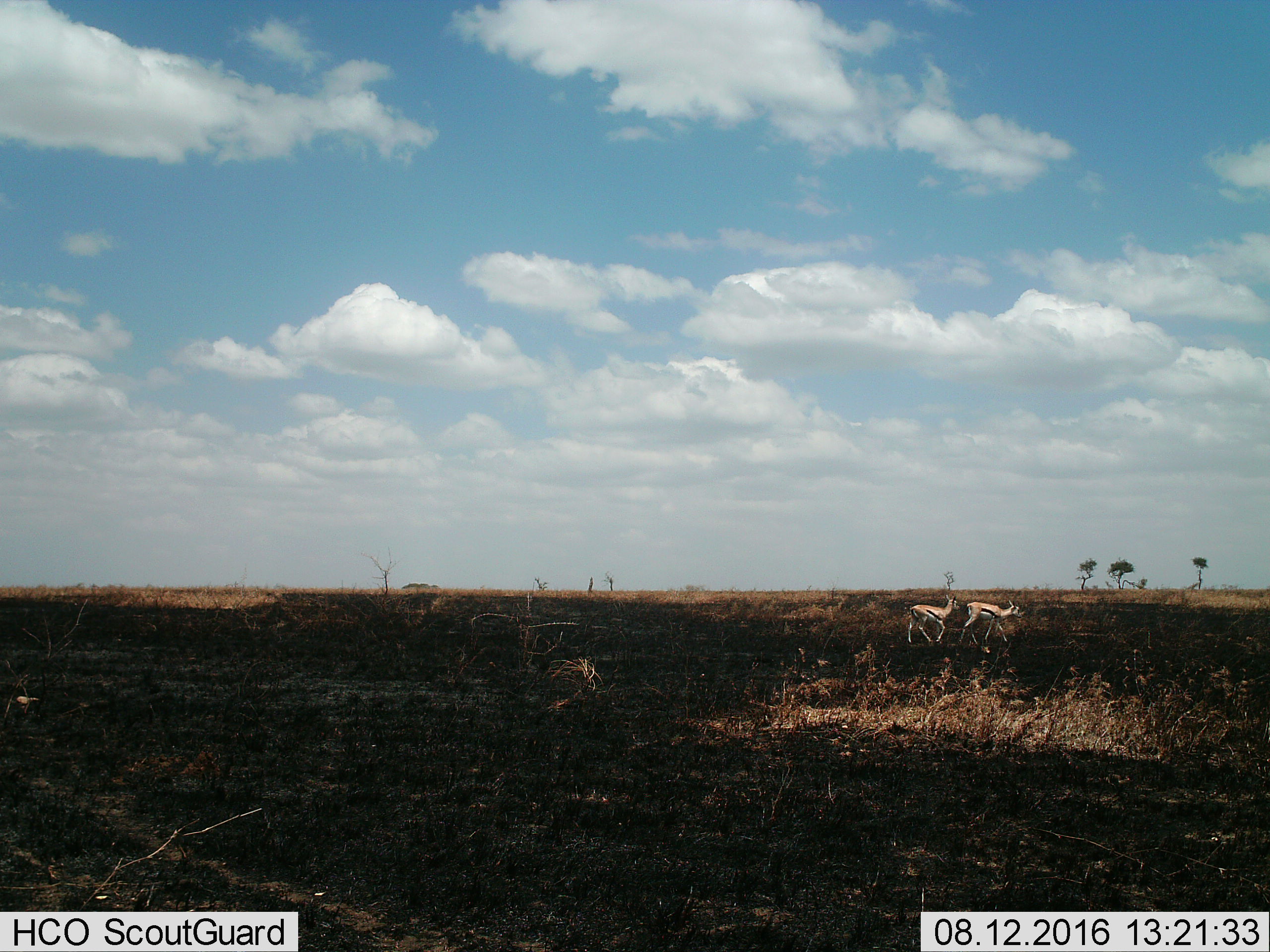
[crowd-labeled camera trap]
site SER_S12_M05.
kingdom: Animalia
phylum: Chordata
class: Mammalia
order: Artiodactyla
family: Bovidae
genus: Eudorcas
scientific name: Eudorcas thomsonii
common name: thomson's gazelle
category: gazellethomsons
Gazellethomsons (thomson's gazelle) (Eudorcas thomsonii), count 2. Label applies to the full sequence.